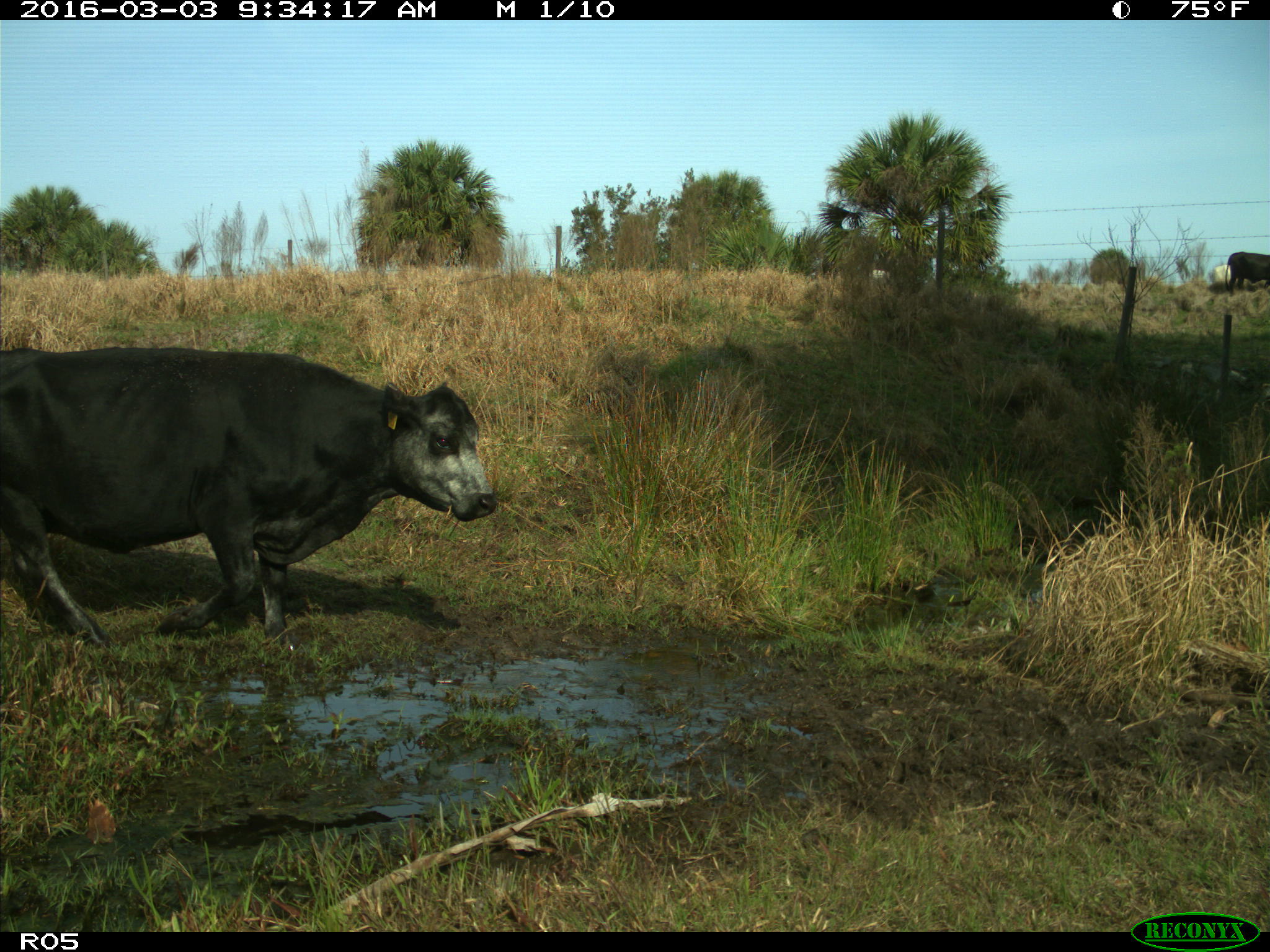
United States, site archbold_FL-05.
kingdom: Animalia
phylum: Chordata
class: Mammalia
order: Artiodactyla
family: Bovidae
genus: Bos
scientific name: Bos taurus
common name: domestic cow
Bos taurus (domestic cow).